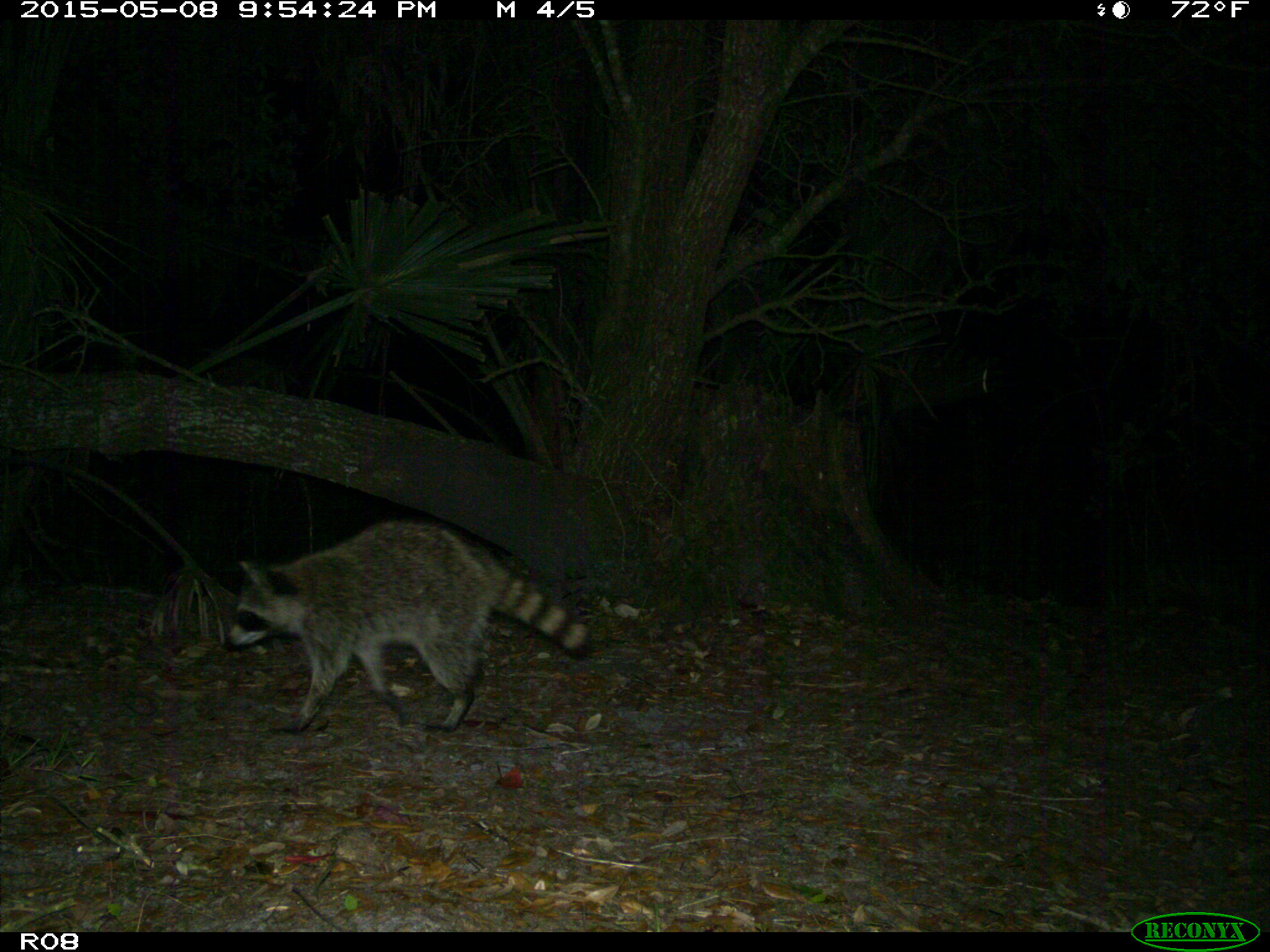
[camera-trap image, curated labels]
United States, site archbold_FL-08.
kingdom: Animalia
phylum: Chordata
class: Mammalia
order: Carnivora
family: Procyonidae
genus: Procyon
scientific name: Procyon lotor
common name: common raccoon